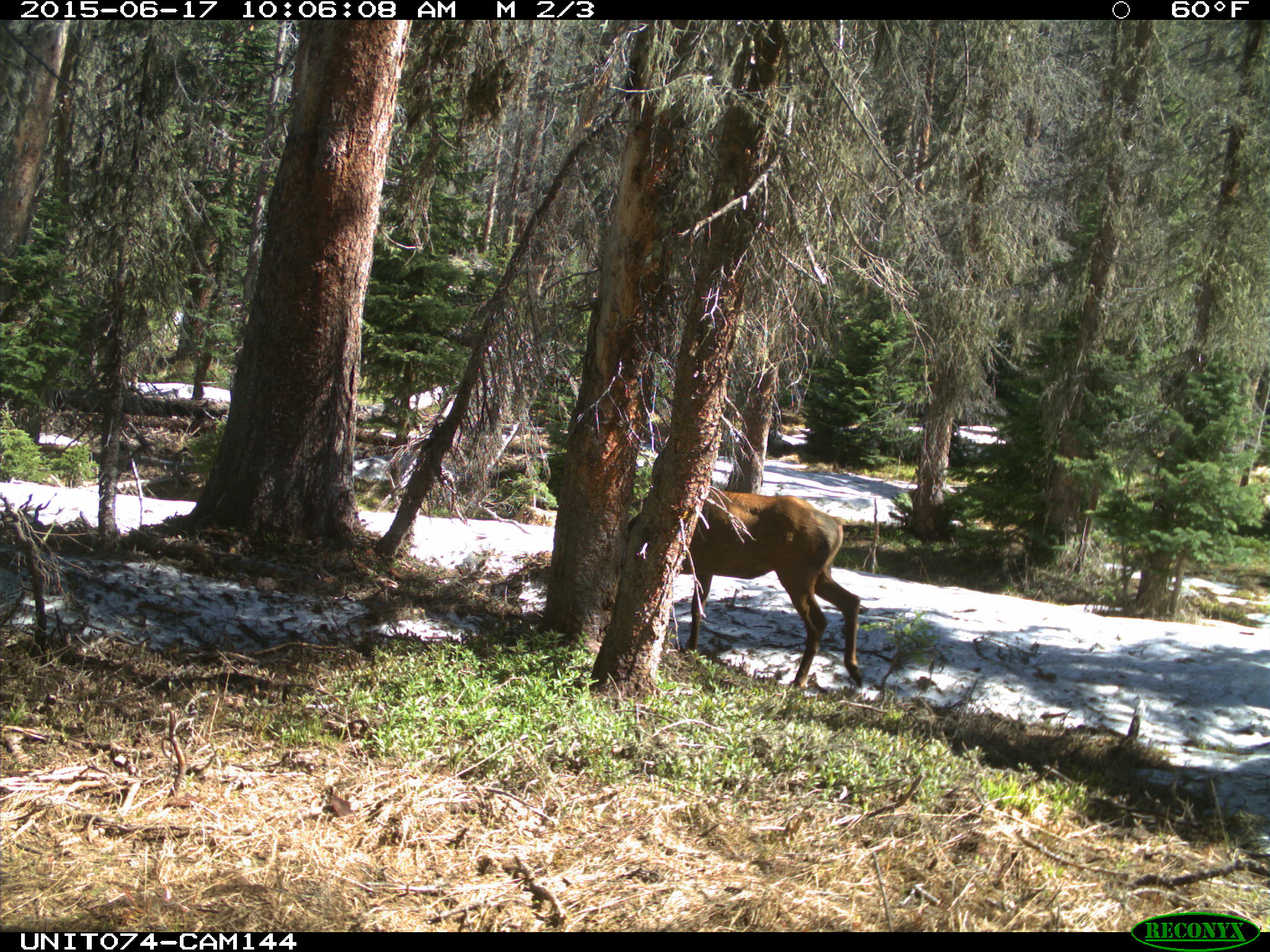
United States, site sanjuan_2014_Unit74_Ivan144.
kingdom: Animalia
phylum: Chordata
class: Mammalia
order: Artiodactyla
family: Cervidae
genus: Cervus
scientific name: Cervus elaphus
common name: red deer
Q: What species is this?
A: Cervus elaphus (red deer).